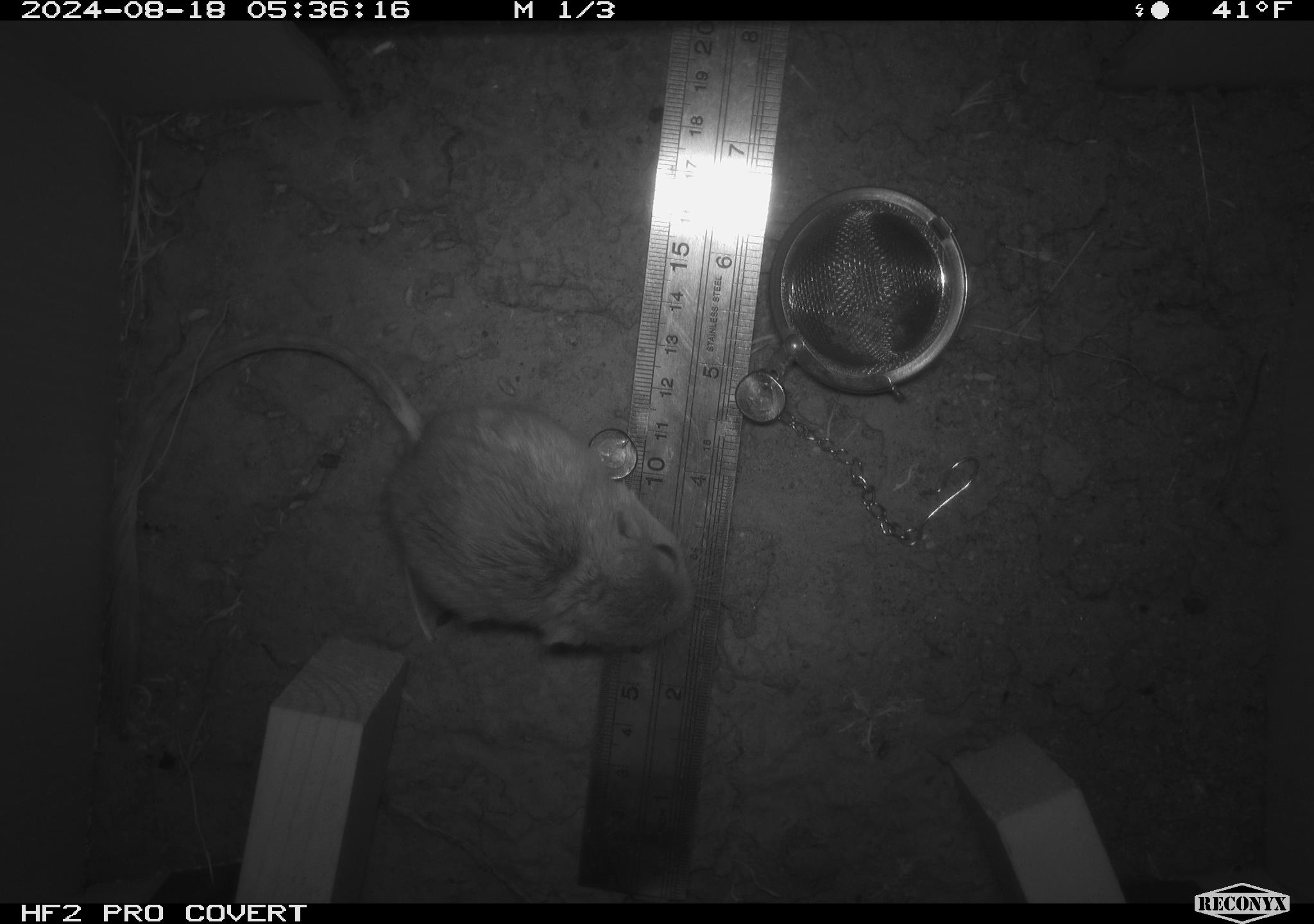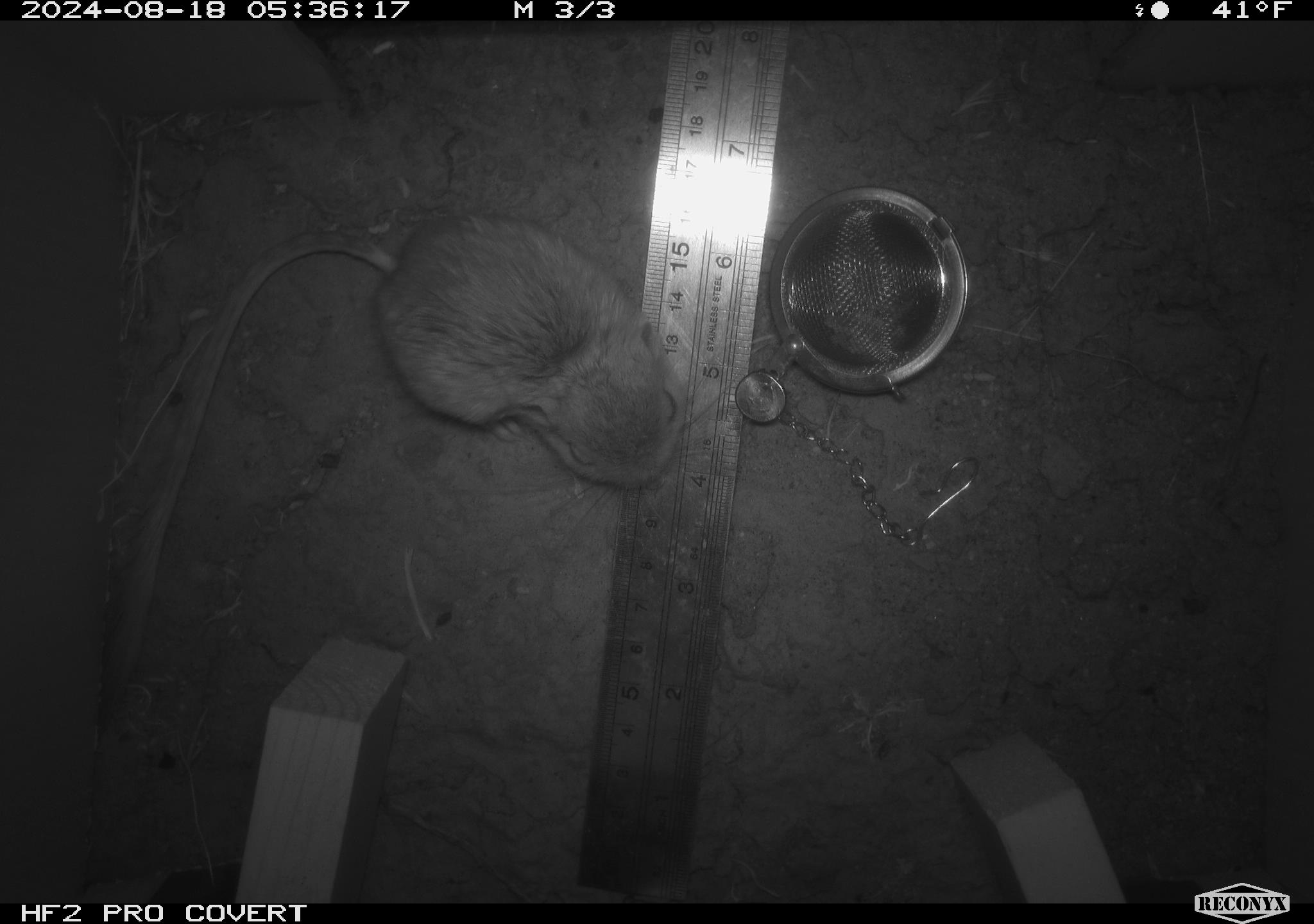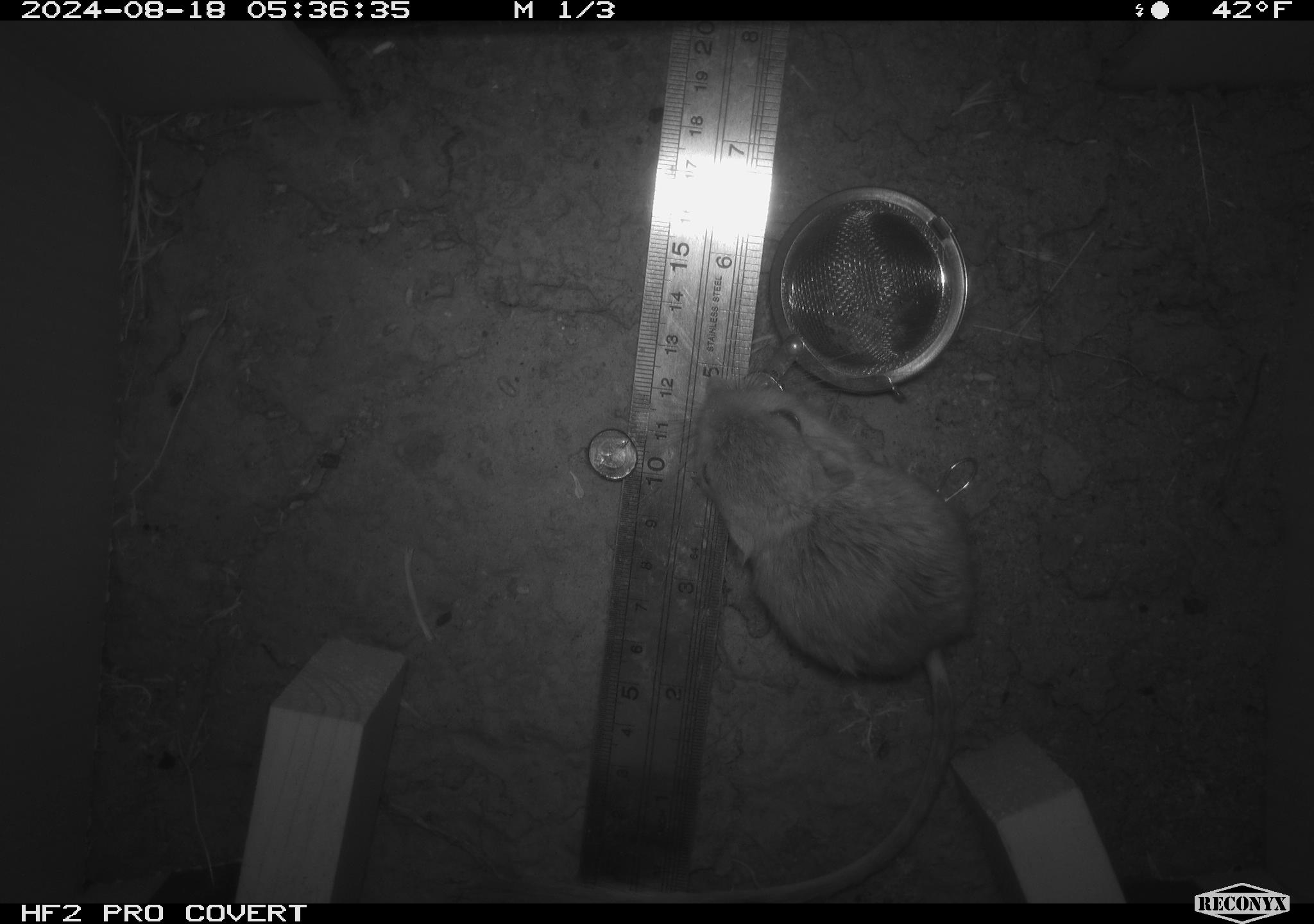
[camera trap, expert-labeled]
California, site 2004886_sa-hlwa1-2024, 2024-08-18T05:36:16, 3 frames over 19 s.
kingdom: Animalia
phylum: Chordata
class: Mammalia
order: Rodentia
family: Heteromyidae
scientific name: Heteromyidae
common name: kangaroo rats and pocket mice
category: heteromyidae family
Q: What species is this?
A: Heteromyidae family (kangaroo rats and pocket mice) (Heteromyidae).